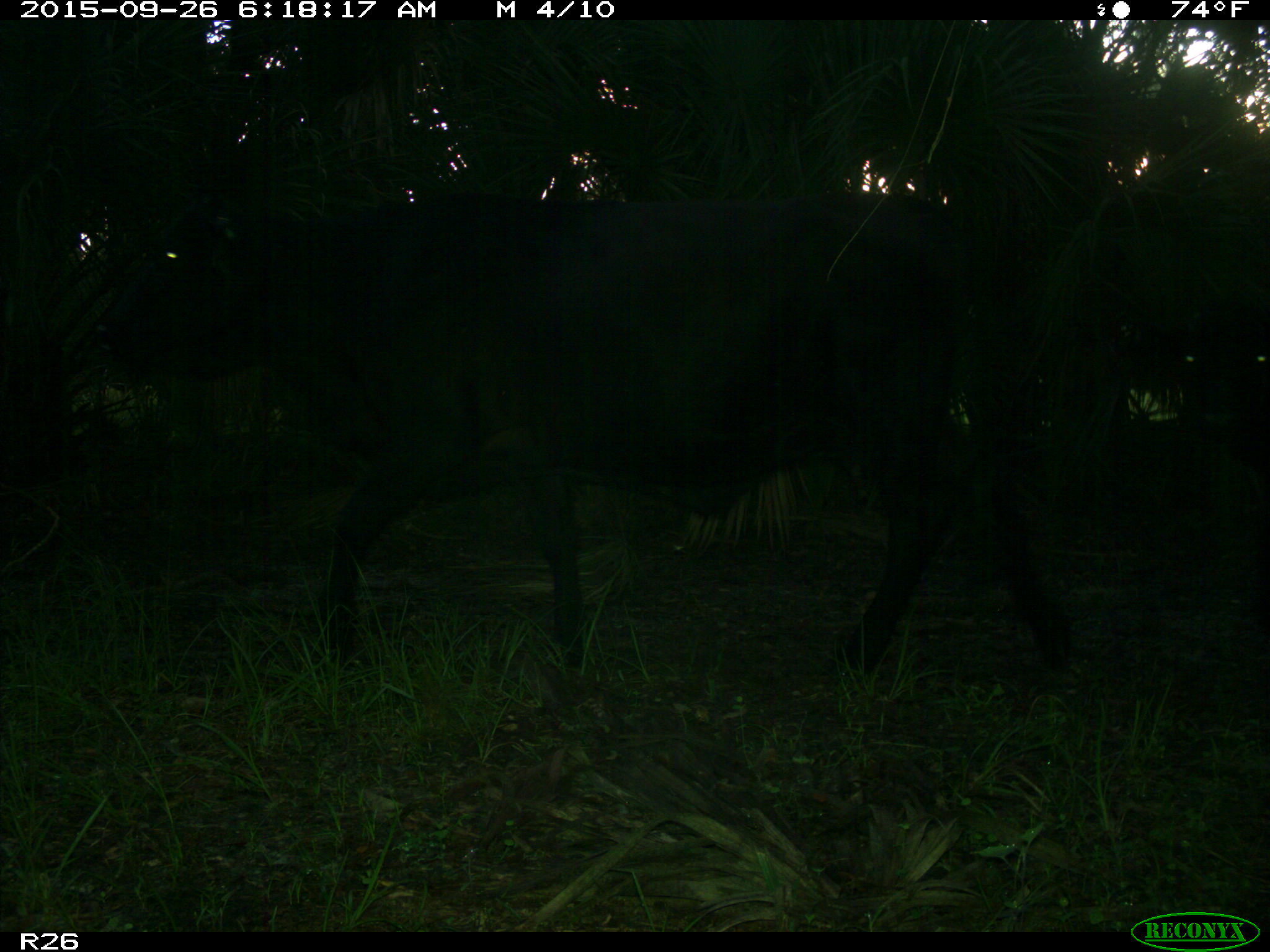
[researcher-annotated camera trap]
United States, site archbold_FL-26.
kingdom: Animalia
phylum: Chordata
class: Mammalia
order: Artiodactyla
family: Bovidae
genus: Bos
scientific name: Bos taurus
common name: domestic cow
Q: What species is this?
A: Bos taurus (domestic cow).